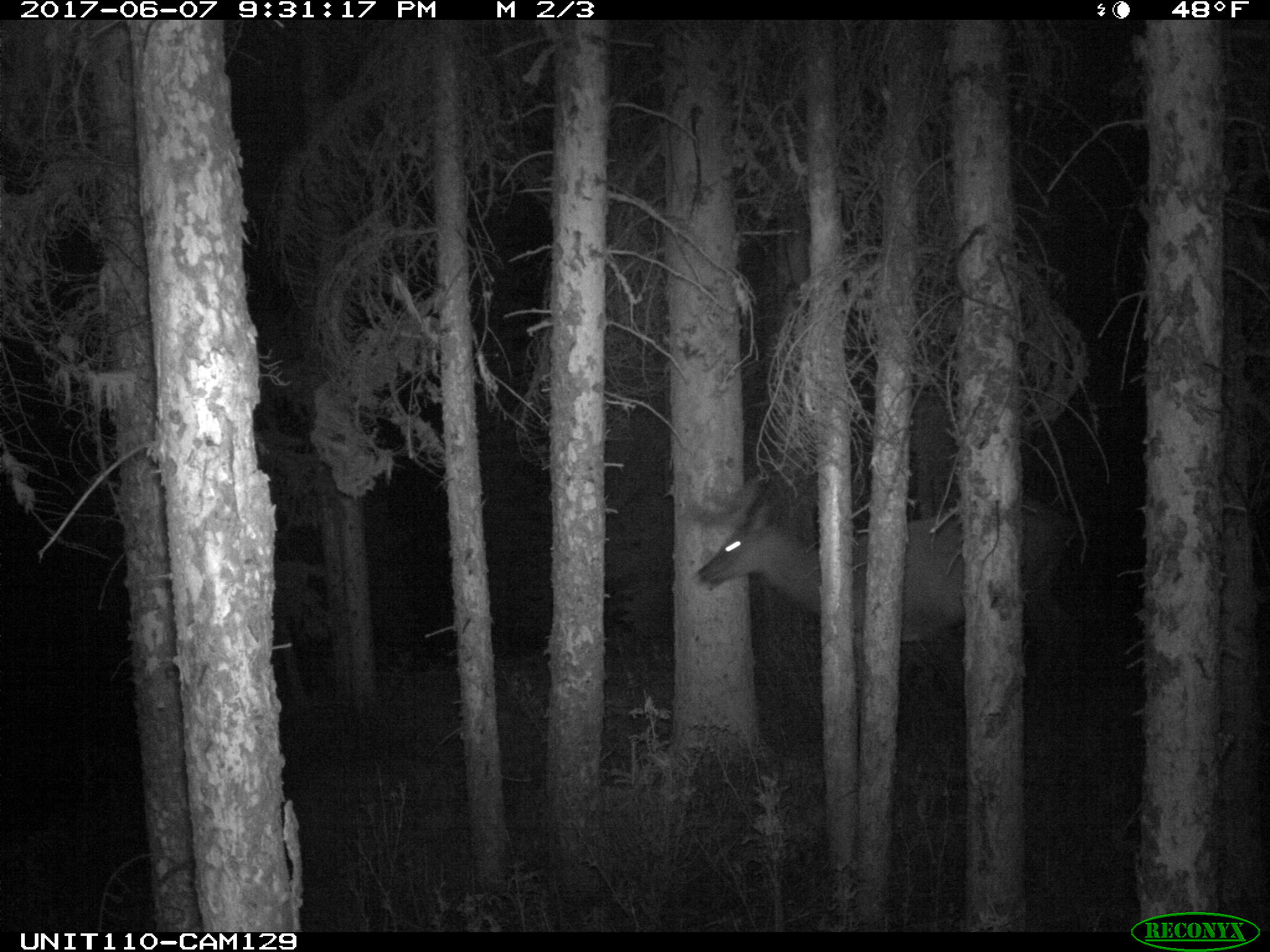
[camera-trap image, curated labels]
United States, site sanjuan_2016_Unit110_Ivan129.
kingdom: Animalia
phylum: Chordata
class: Mammalia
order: Artiodactyla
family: Cervidae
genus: Cervus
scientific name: Cervus elaphus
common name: red deer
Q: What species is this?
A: Cervus elaphus (red deer).